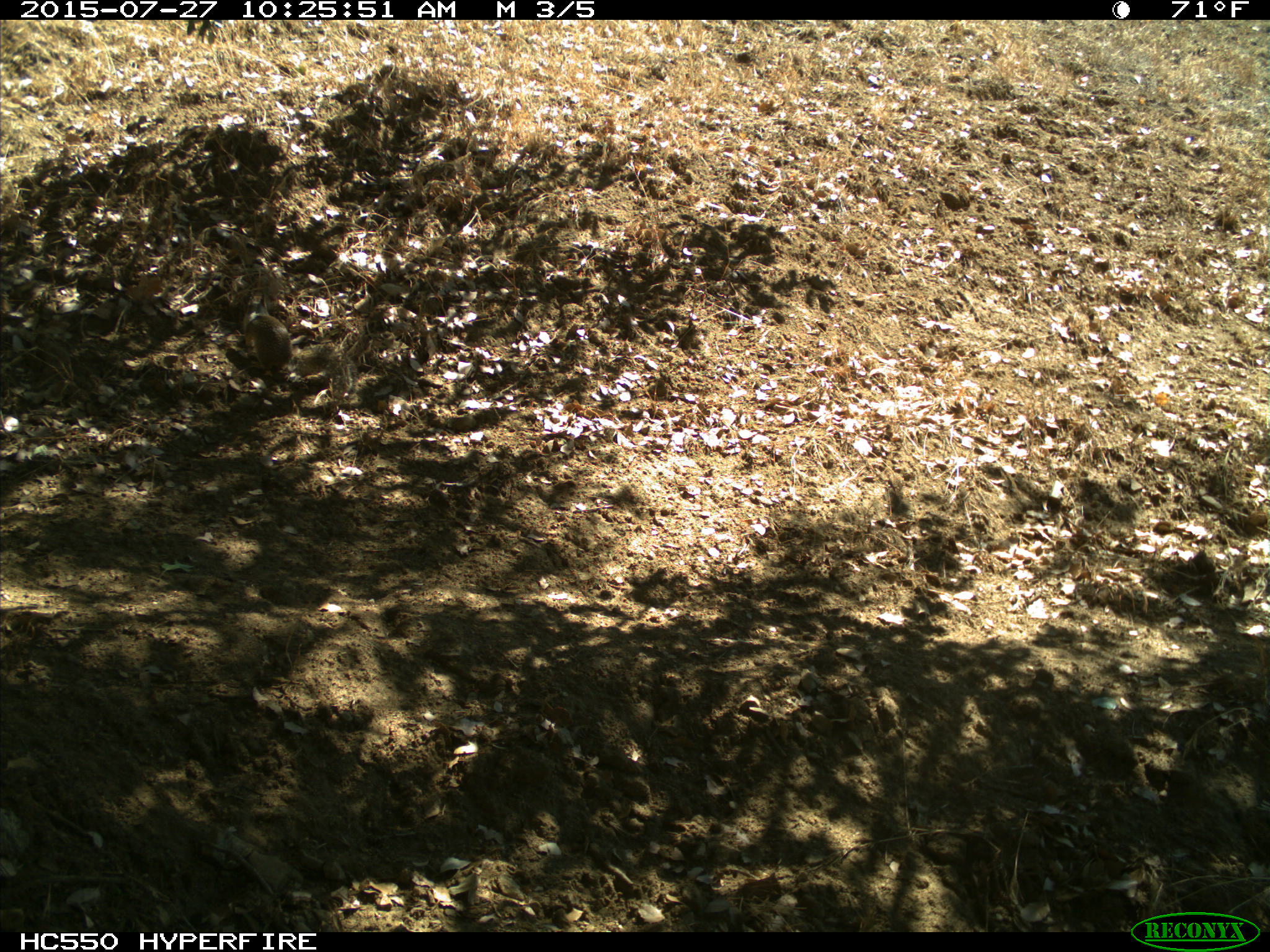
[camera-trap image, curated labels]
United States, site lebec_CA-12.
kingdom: Animalia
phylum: Chordata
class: Mammalia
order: Rodentia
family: Sciuridae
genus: Otospermophilus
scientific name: Otospermophilus beecheyi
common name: california ground squirrel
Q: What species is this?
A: Otospermophilus beecheyi (california ground squirrel).